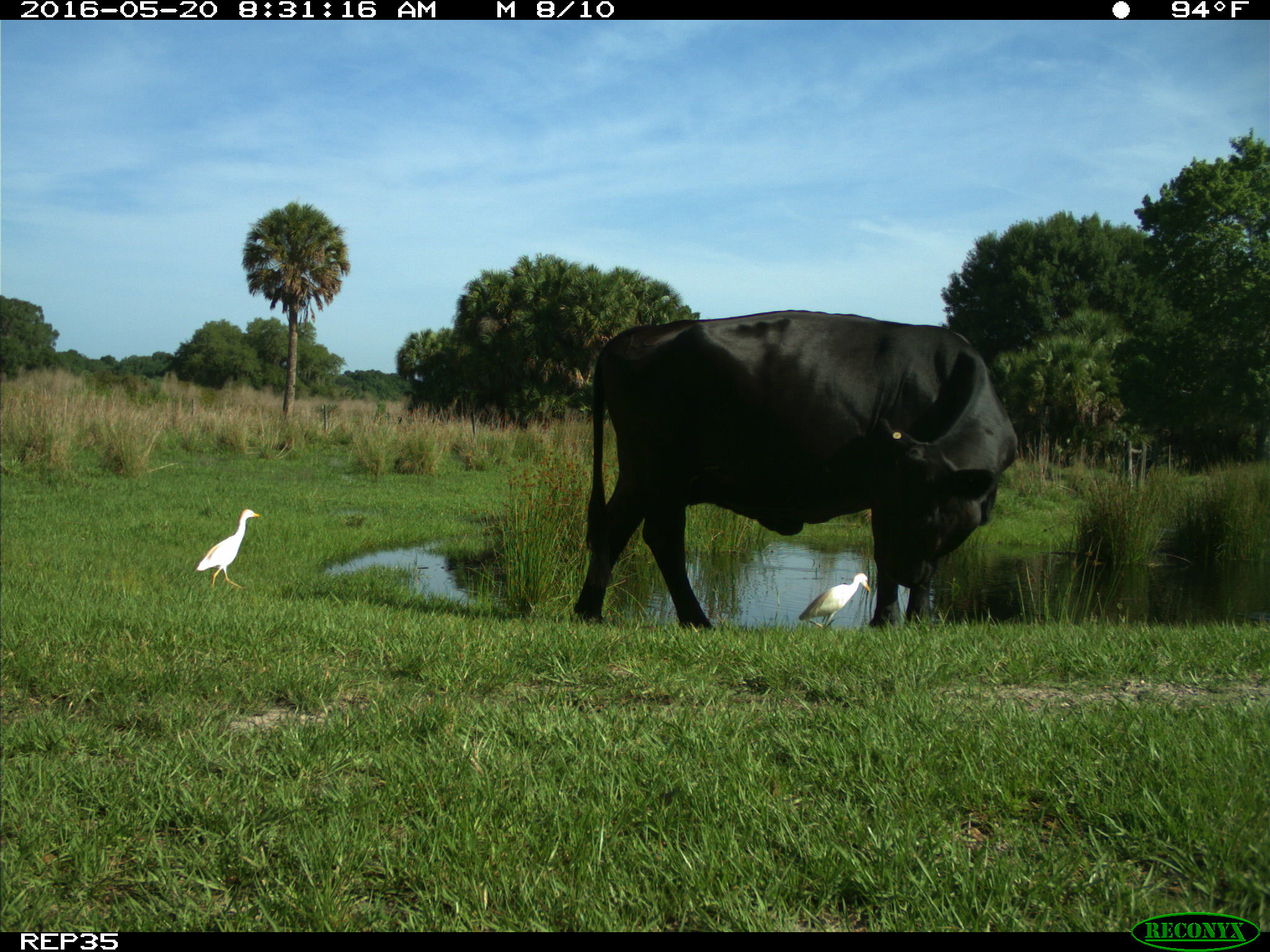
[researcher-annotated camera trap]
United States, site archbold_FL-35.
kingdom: Animalia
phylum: Chordata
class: Mammalia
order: Artiodactyla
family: Bovidae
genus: Bos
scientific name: Bos taurus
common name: domestic cow